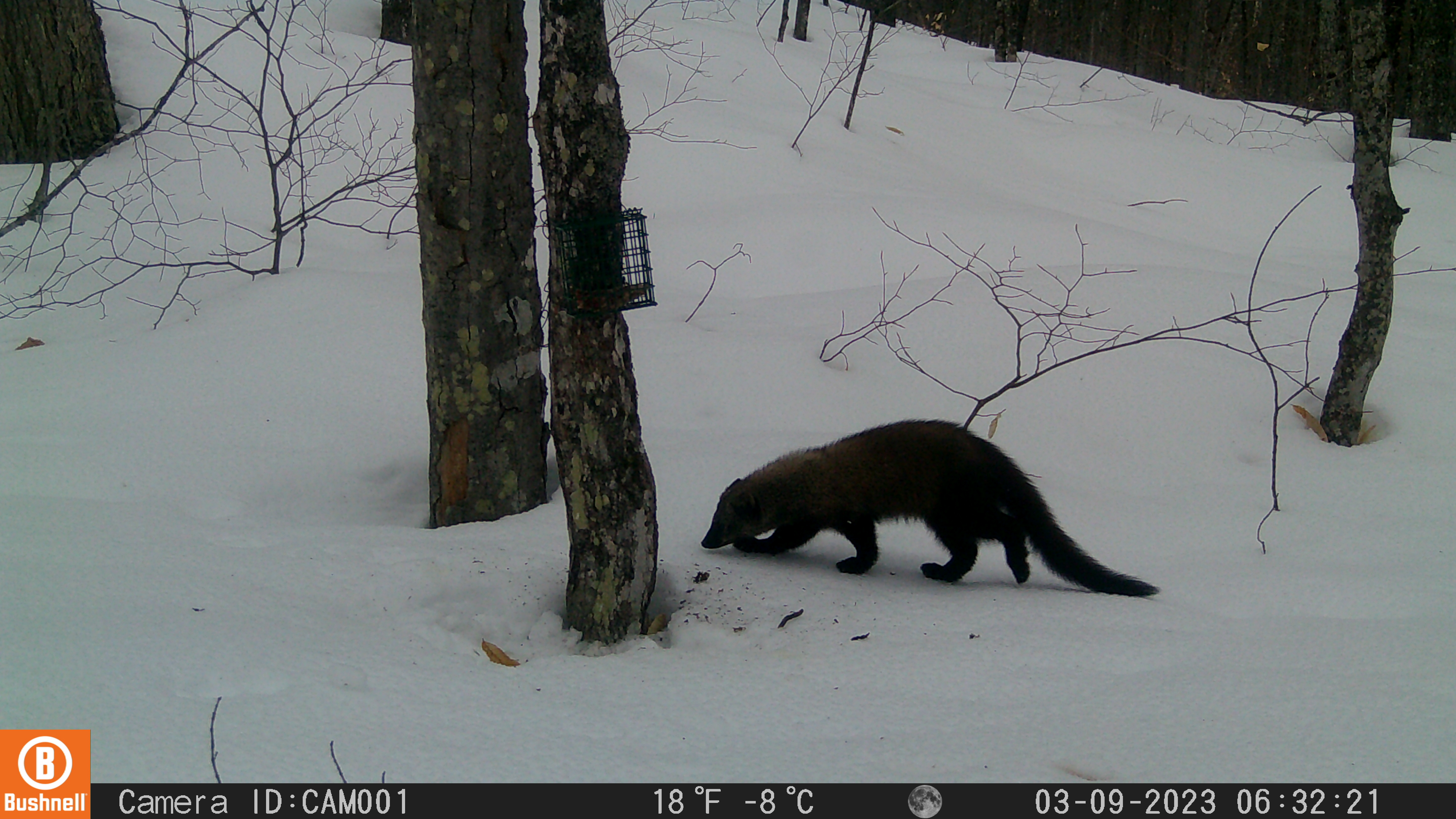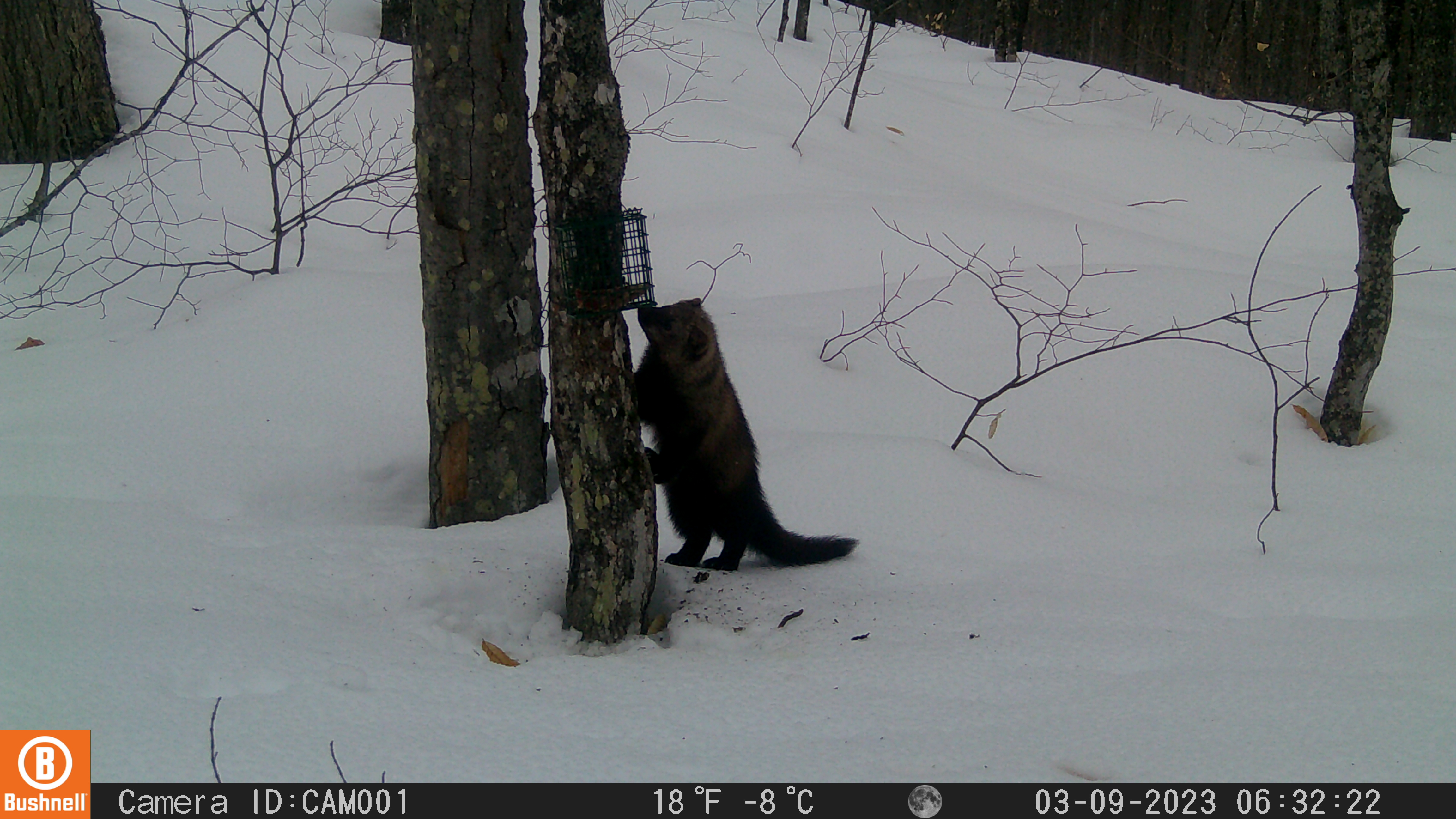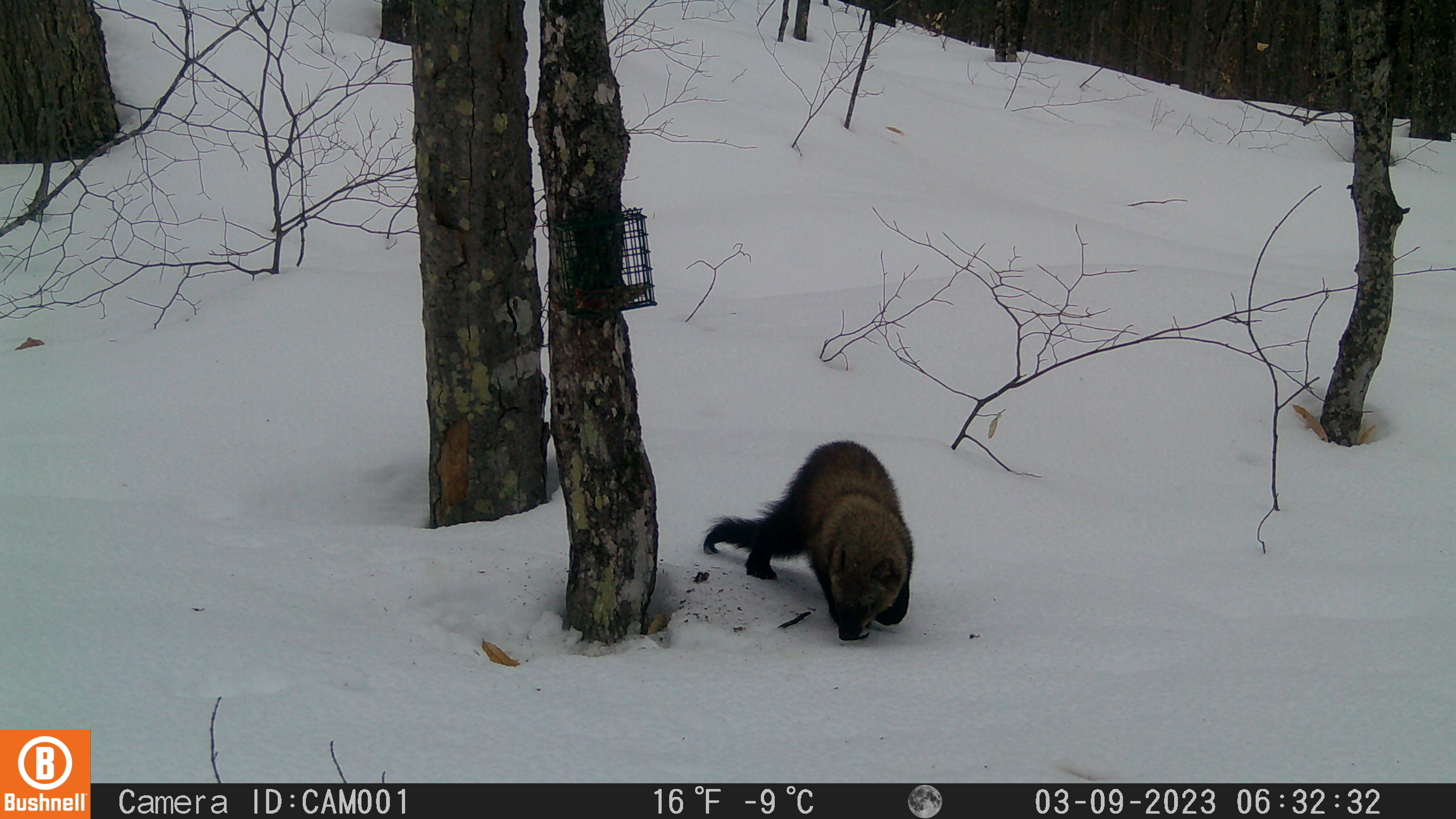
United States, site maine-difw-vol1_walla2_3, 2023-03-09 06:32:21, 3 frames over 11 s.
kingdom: Animalia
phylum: Chordata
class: Mammalia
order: Carnivora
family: Mustelidae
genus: Pekania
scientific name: Pekania pennanti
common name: fisher